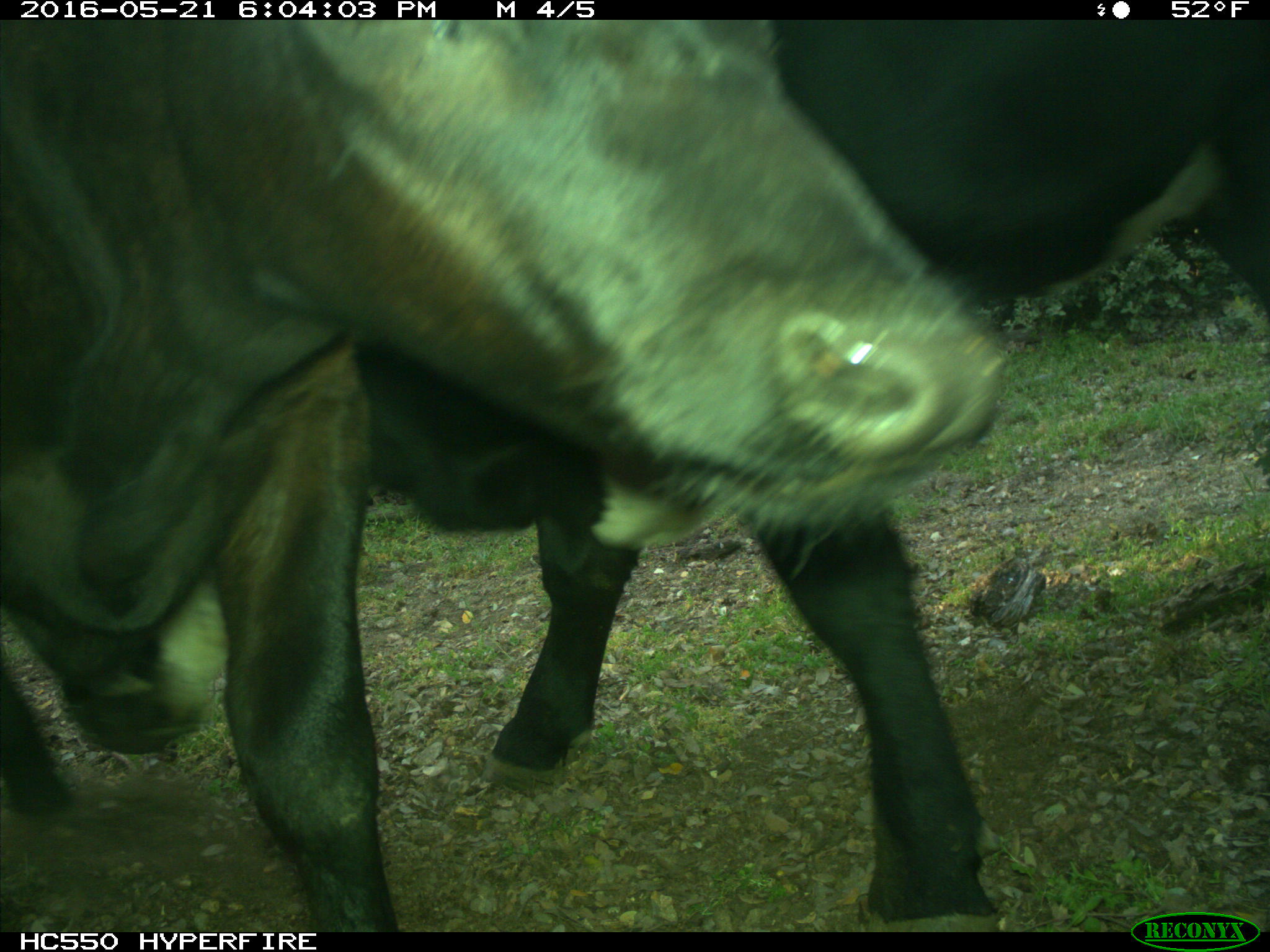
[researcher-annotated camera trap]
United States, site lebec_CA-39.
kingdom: Animalia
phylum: Chordata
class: Mammalia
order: Artiodactyla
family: Bovidae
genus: Bos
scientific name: Bos taurus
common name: domestic cow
Bos taurus (domestic cow).